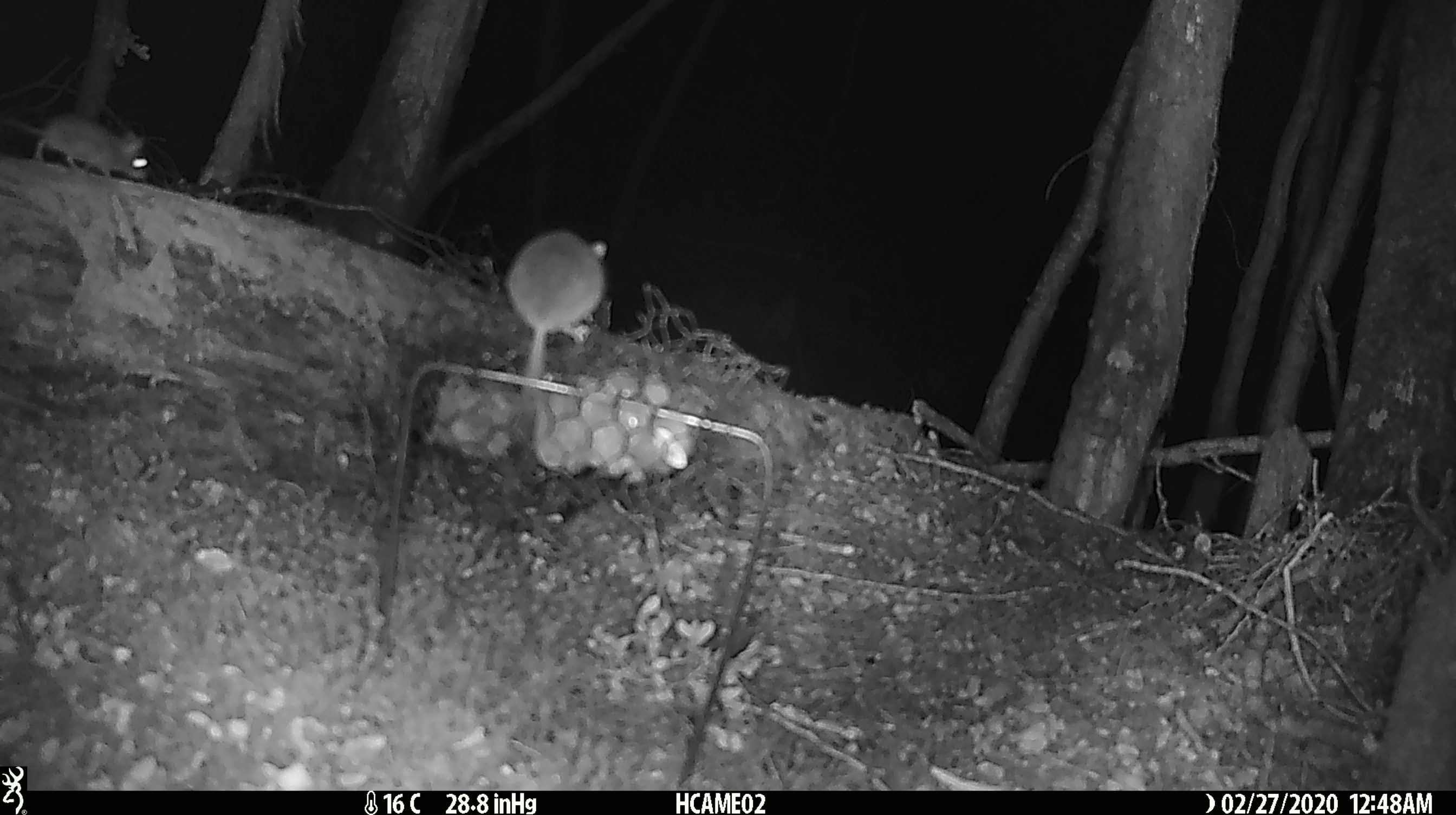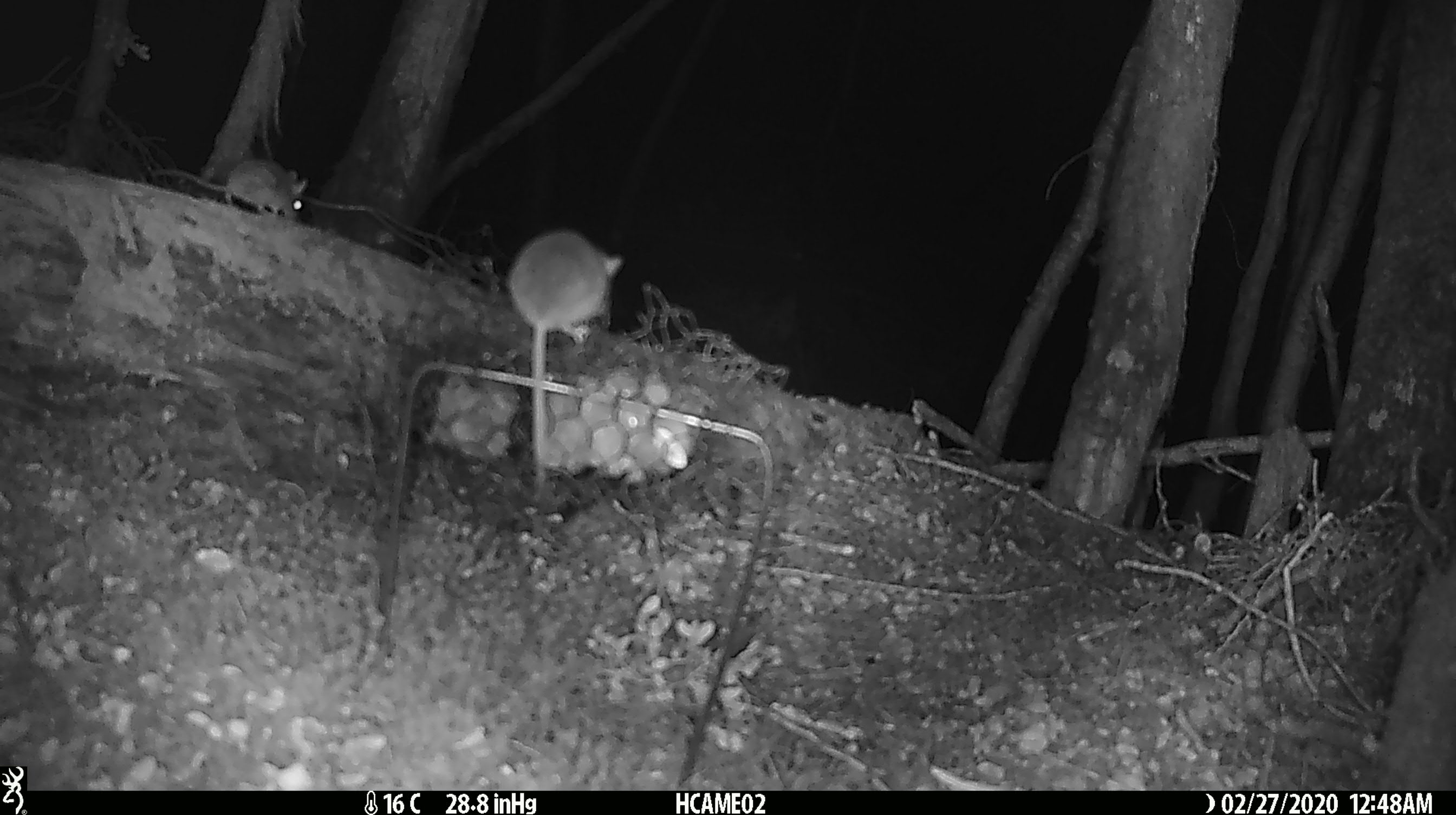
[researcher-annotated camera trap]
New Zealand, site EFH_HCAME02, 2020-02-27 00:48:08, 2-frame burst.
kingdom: Animalia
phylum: Chordata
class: Mammalia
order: Rodentia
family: Muridae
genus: Mus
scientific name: Mus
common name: mouse